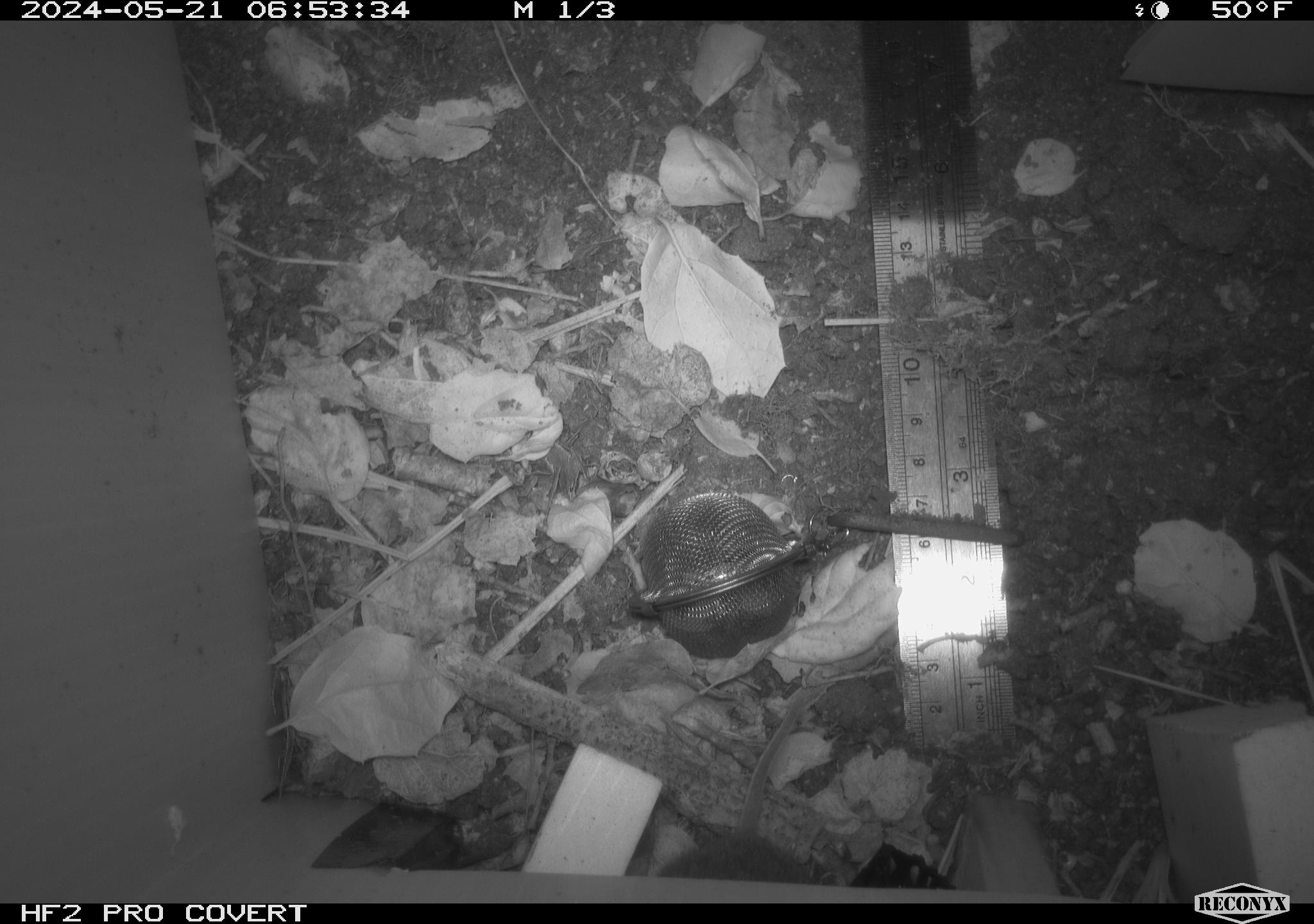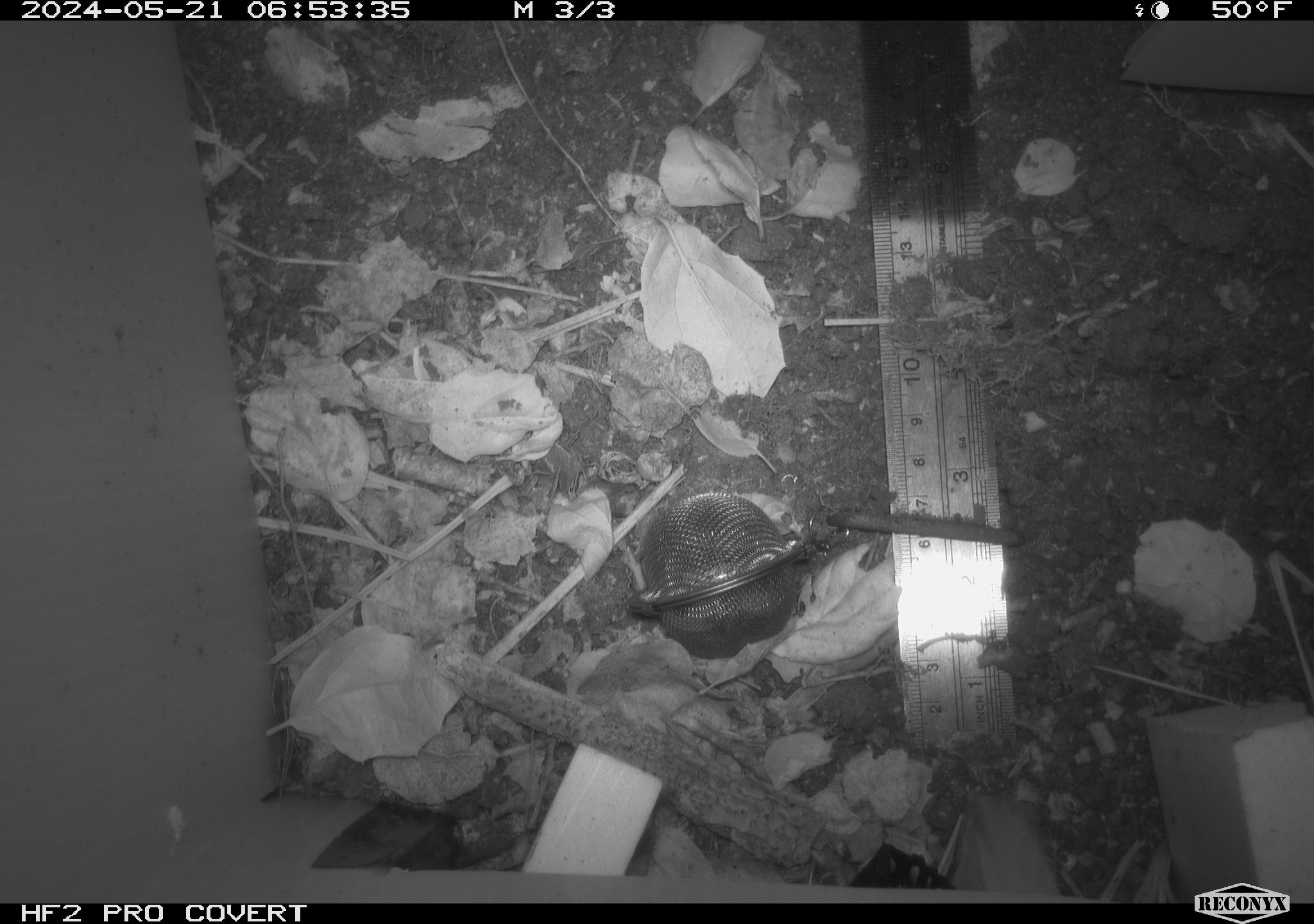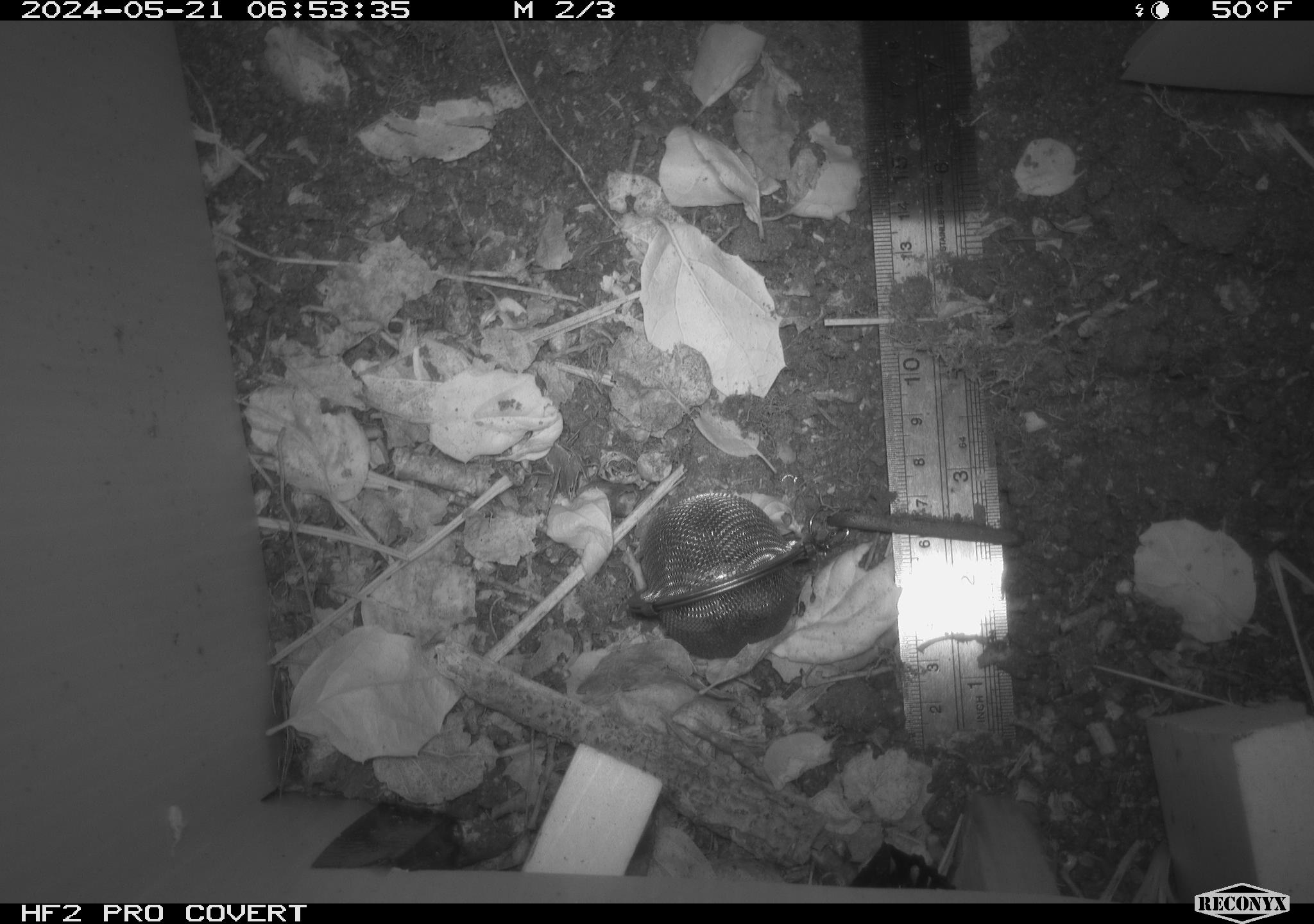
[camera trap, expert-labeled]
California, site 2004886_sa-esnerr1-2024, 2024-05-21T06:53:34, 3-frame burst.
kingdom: Animalia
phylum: Chordata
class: Mammalia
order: Rodentia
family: Cricetidae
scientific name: Cricetidae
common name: hamsters, voles, lemmings, and allies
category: cricetidae family